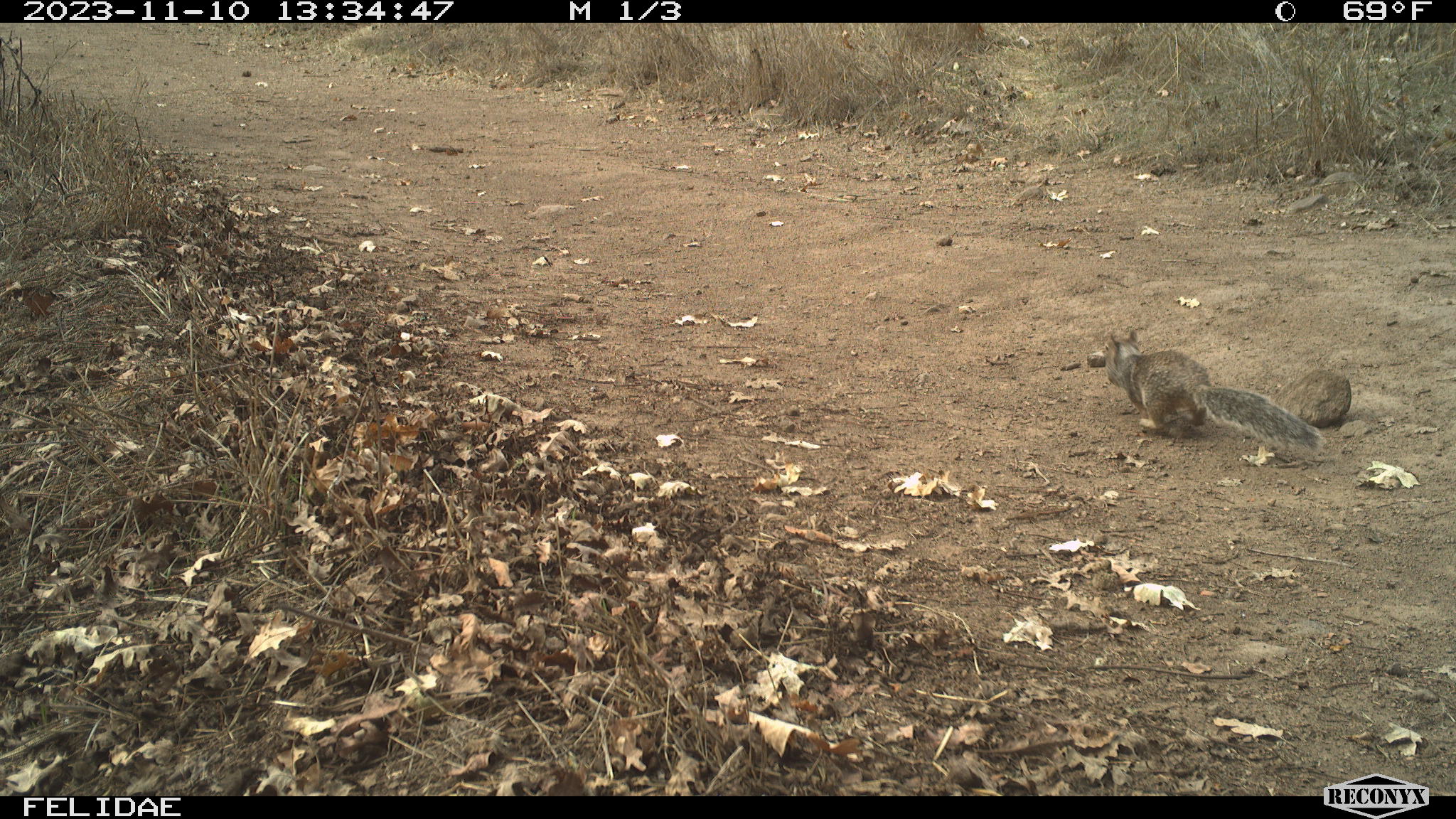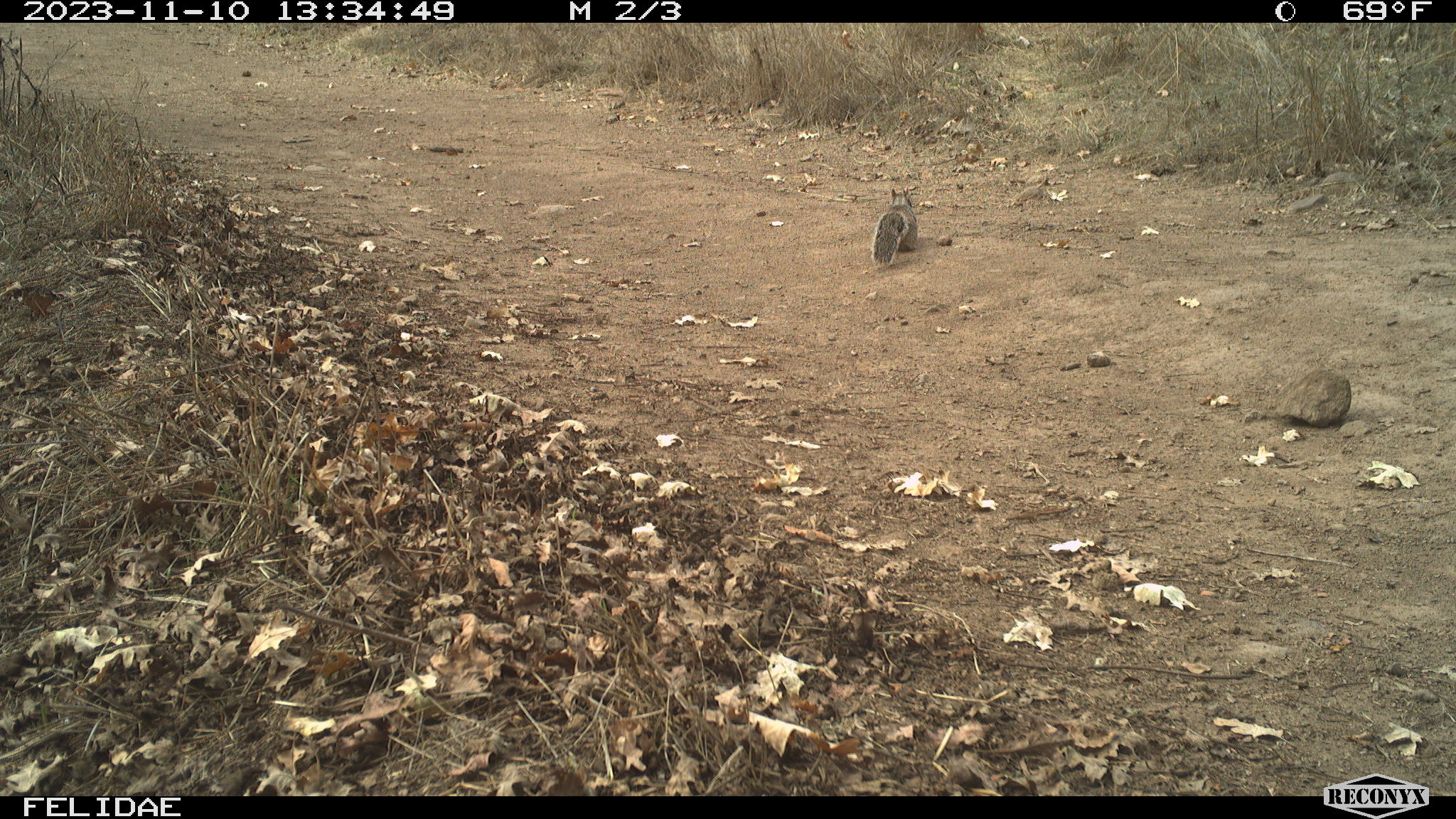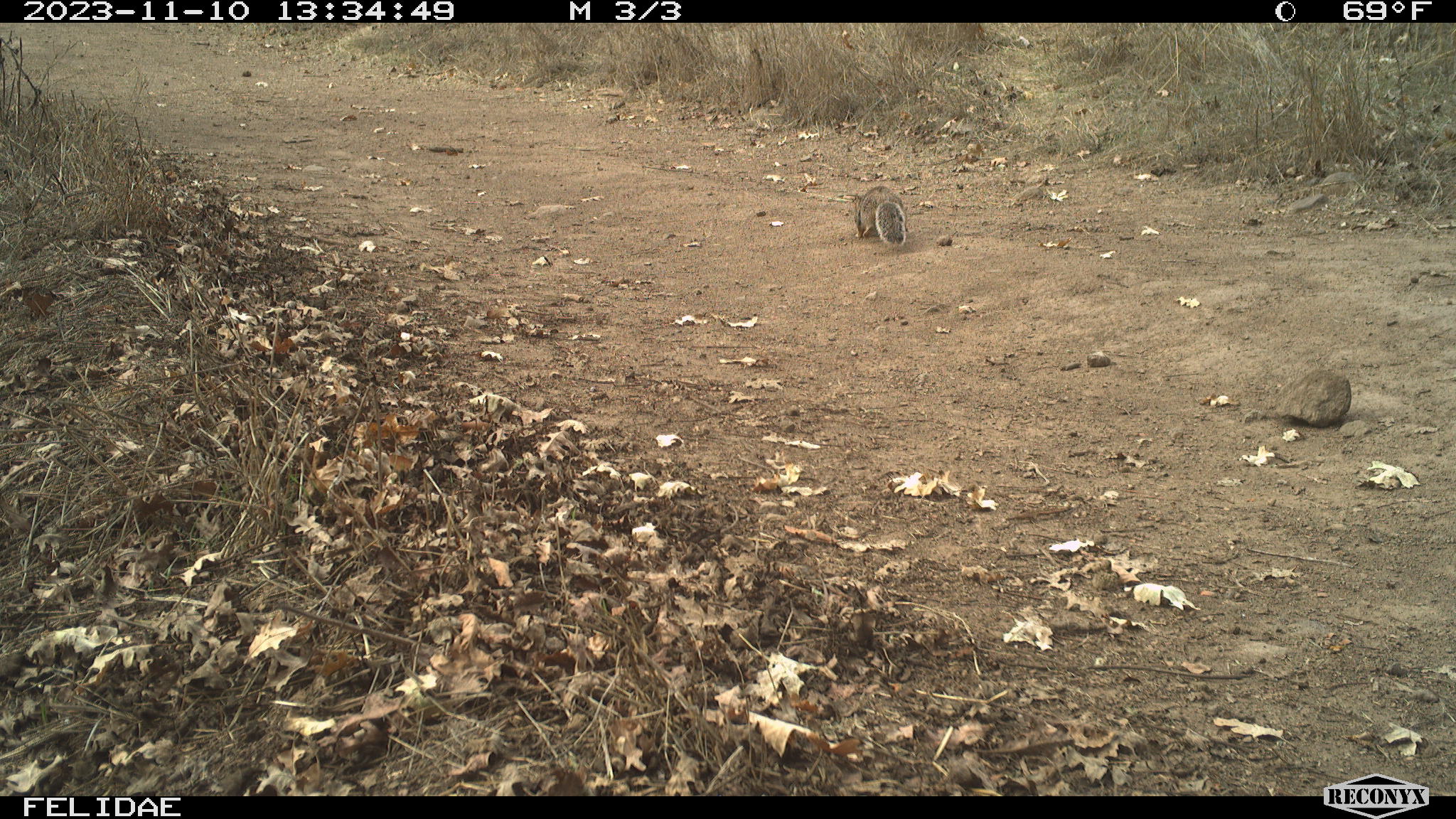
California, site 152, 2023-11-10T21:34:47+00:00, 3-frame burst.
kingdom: Animalia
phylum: Chordata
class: Mammalia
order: Rodentia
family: Sciuridae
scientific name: Sciuridae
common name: squirrel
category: unknown squirrel